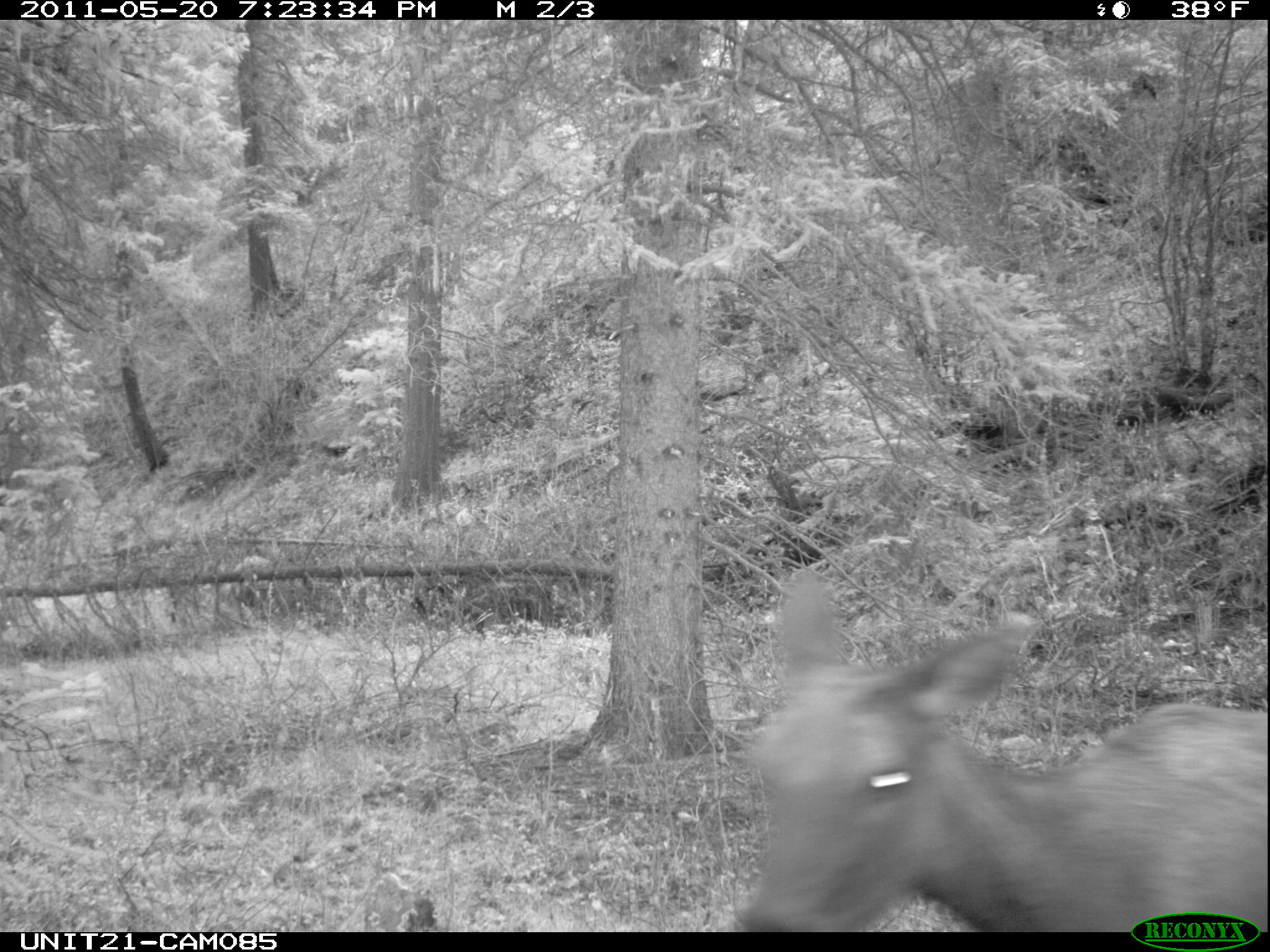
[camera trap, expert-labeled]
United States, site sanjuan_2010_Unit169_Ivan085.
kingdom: Animalia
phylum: Chordata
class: Mammalia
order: Artiodactyla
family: Cervidae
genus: Cervus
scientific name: Cervus elaphus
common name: red deer